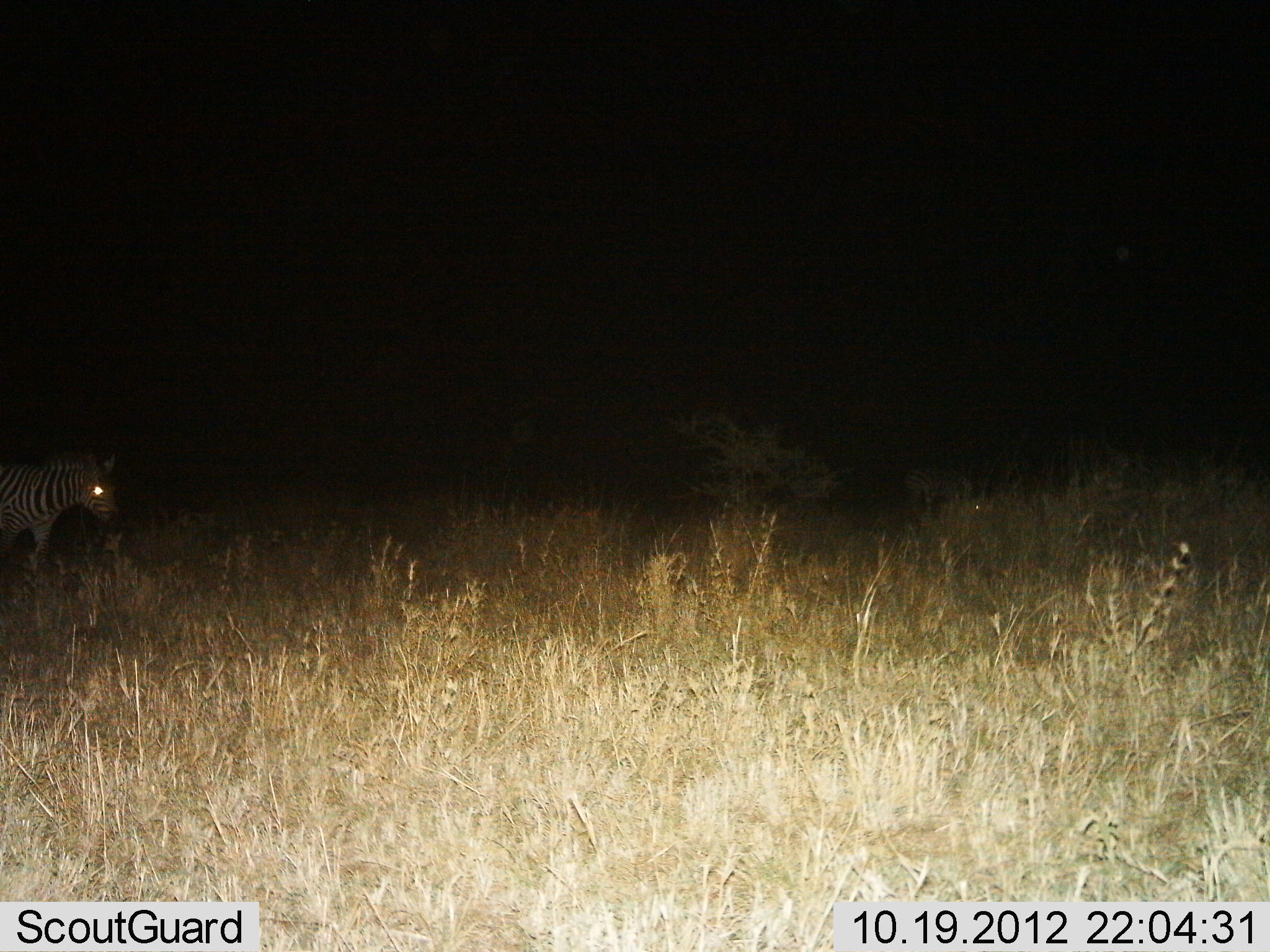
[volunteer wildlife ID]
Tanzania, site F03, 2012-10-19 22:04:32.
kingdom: Animalia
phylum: Chordata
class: Mammalia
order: Perissodactyla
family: Equidae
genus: Equus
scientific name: Equus quagga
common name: plains zebra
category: zebra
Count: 1.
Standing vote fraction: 40%.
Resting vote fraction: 0%.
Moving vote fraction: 60%.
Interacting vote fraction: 0%.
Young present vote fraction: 0%.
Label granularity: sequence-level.